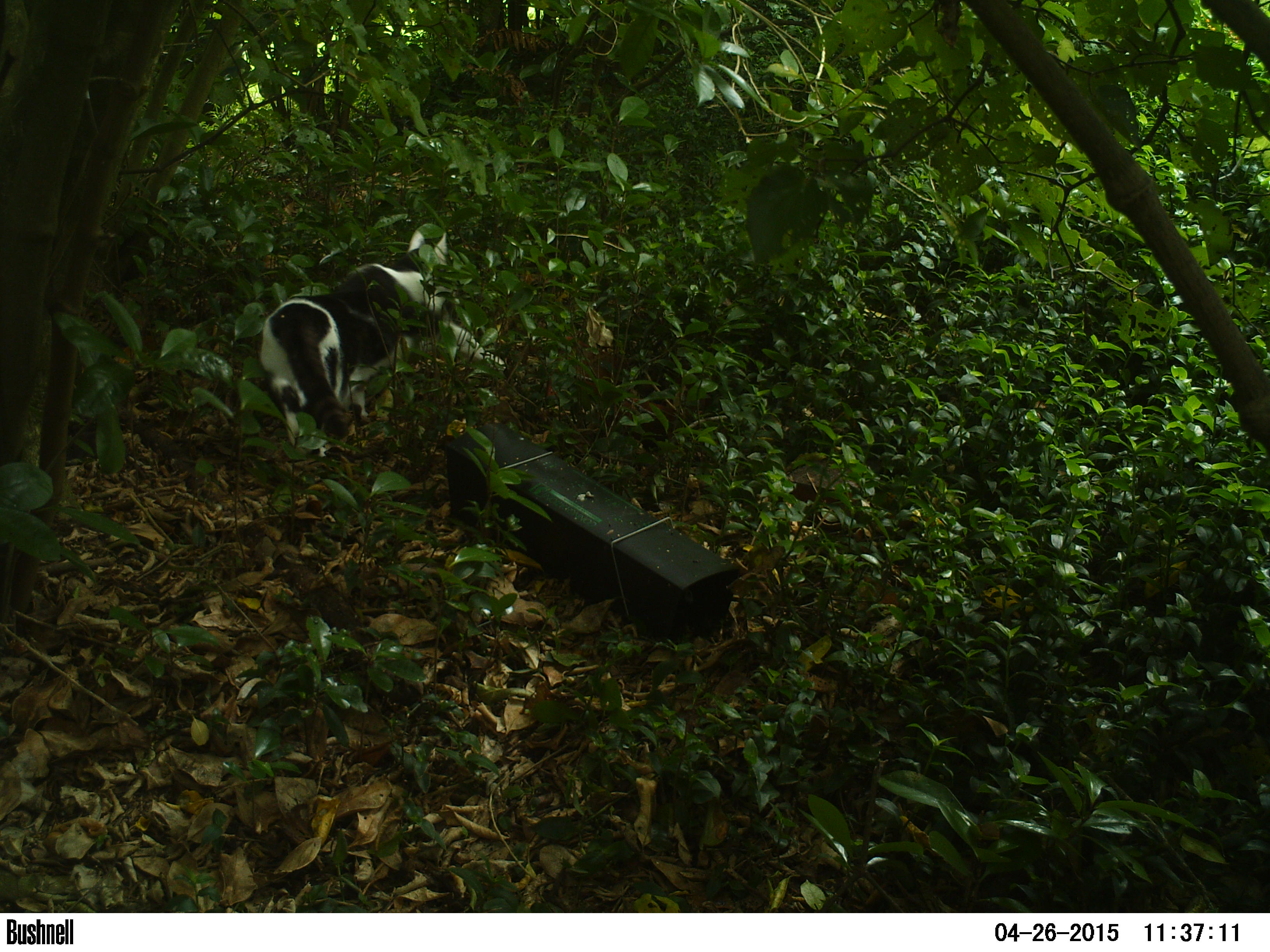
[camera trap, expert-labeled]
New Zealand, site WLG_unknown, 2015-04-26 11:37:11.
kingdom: Animalia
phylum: Chordata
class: Mammalia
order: Carnivora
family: Felidae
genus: Felis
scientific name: Felis catus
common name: domestic cat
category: cat